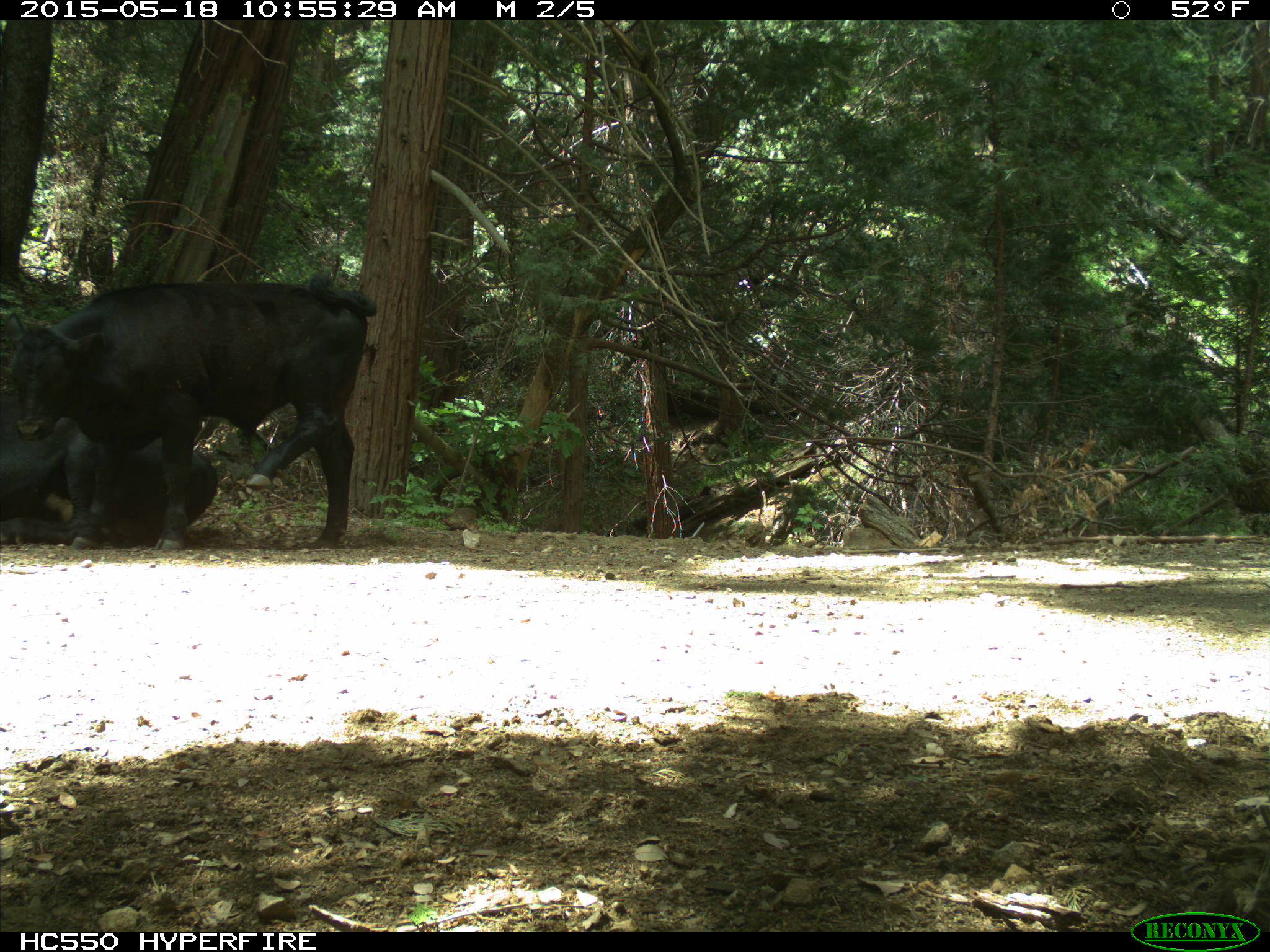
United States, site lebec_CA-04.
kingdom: Animalia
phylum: Chordata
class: Mammalia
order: Artiodactyla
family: Bovidae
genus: Bos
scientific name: Bos taurus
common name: domestic cow